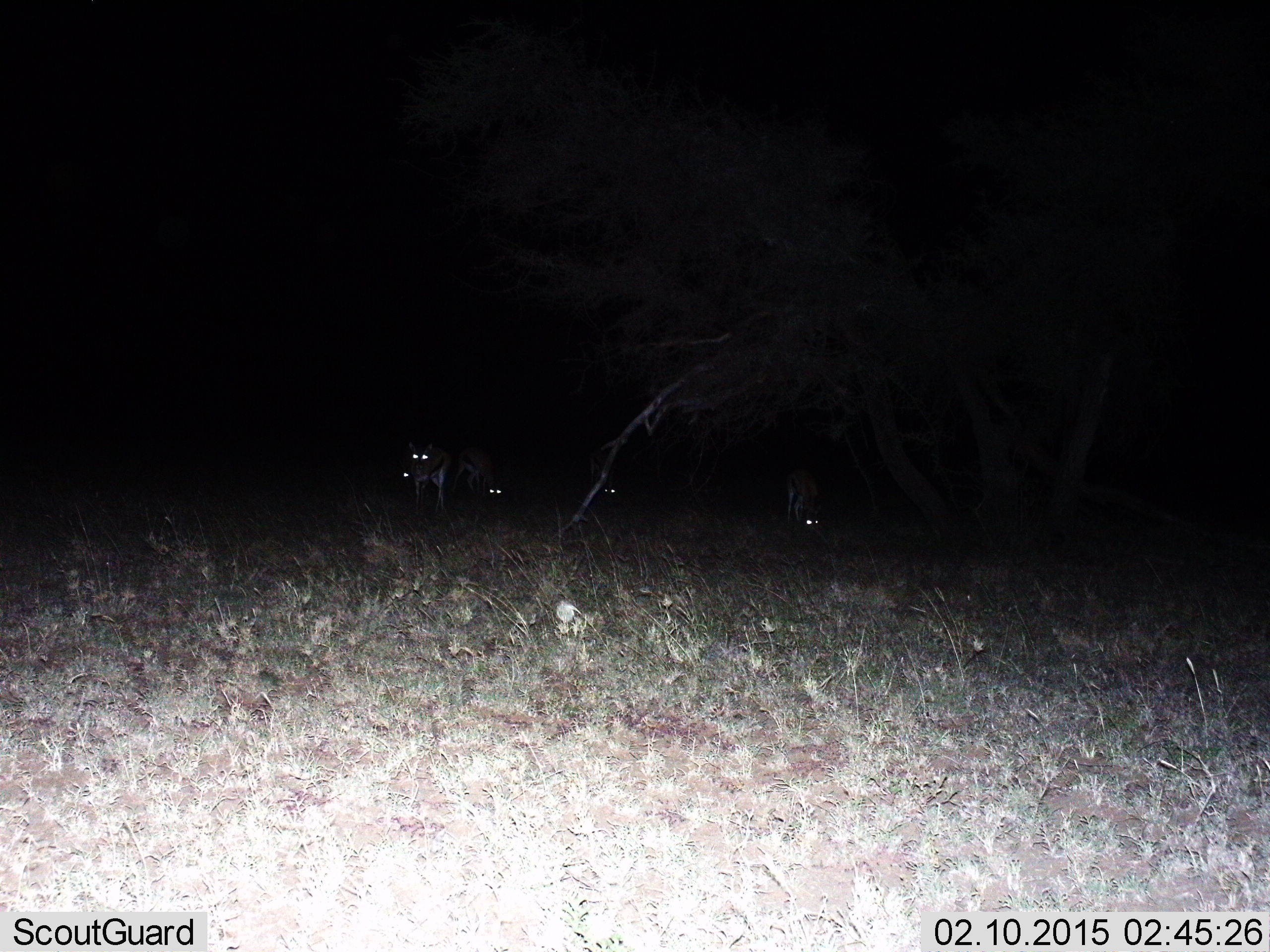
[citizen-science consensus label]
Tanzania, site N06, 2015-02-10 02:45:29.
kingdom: Animalia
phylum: Chordata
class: Mammalia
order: Artiodactyla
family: Bovidae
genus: Eudorcas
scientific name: Eudorcas thomsonii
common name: thomson's gazelle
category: gazellethomsons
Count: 5.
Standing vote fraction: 100%.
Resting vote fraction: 0%.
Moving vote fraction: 10%.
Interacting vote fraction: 0%.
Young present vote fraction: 0%.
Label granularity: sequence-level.